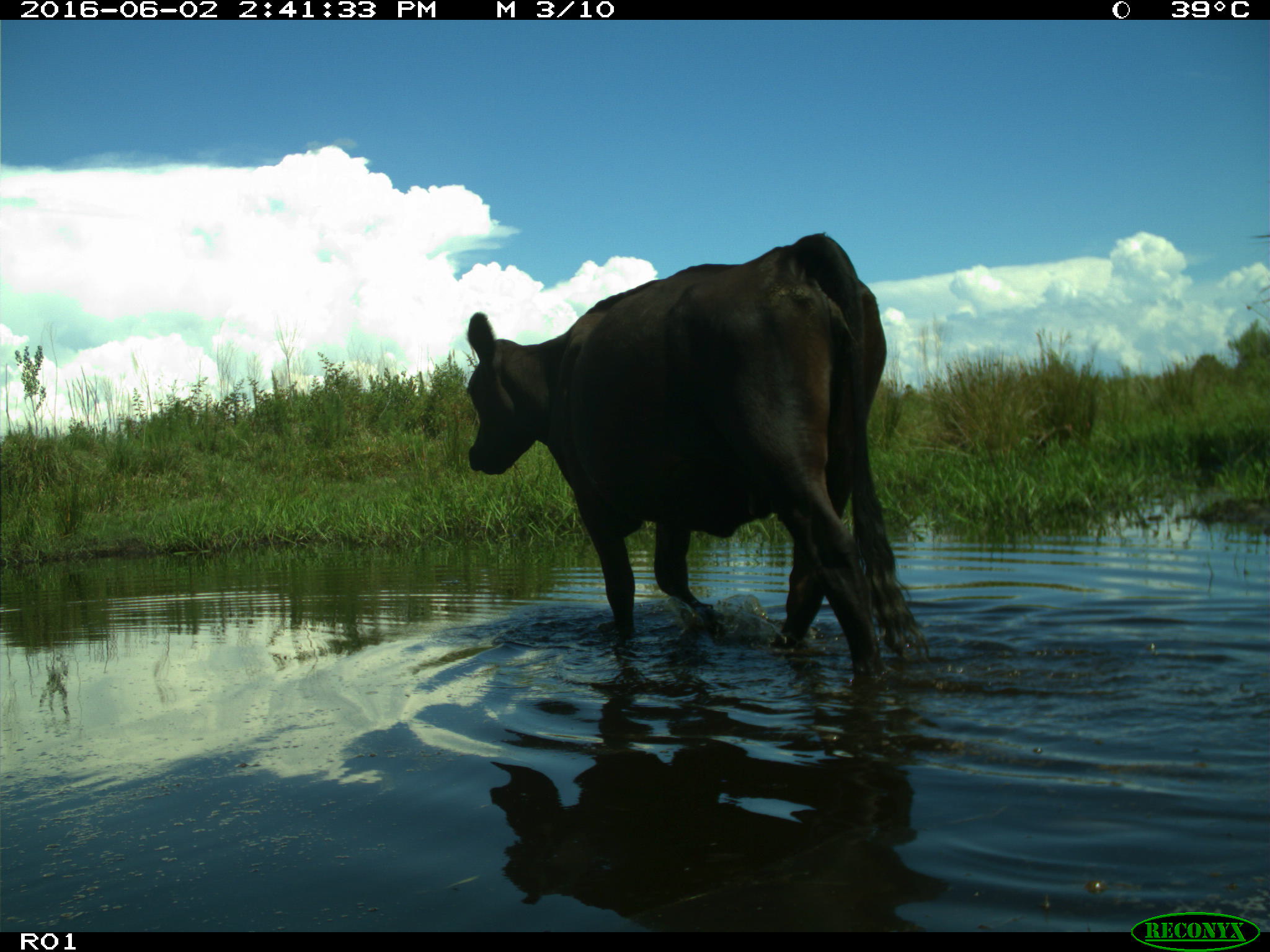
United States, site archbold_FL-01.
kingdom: Animalia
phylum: Chordata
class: Mammalia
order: Artiodactyla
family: Bovidae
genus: Bos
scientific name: Bos taurus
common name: domestic cow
Bos taurus (domestic cow).